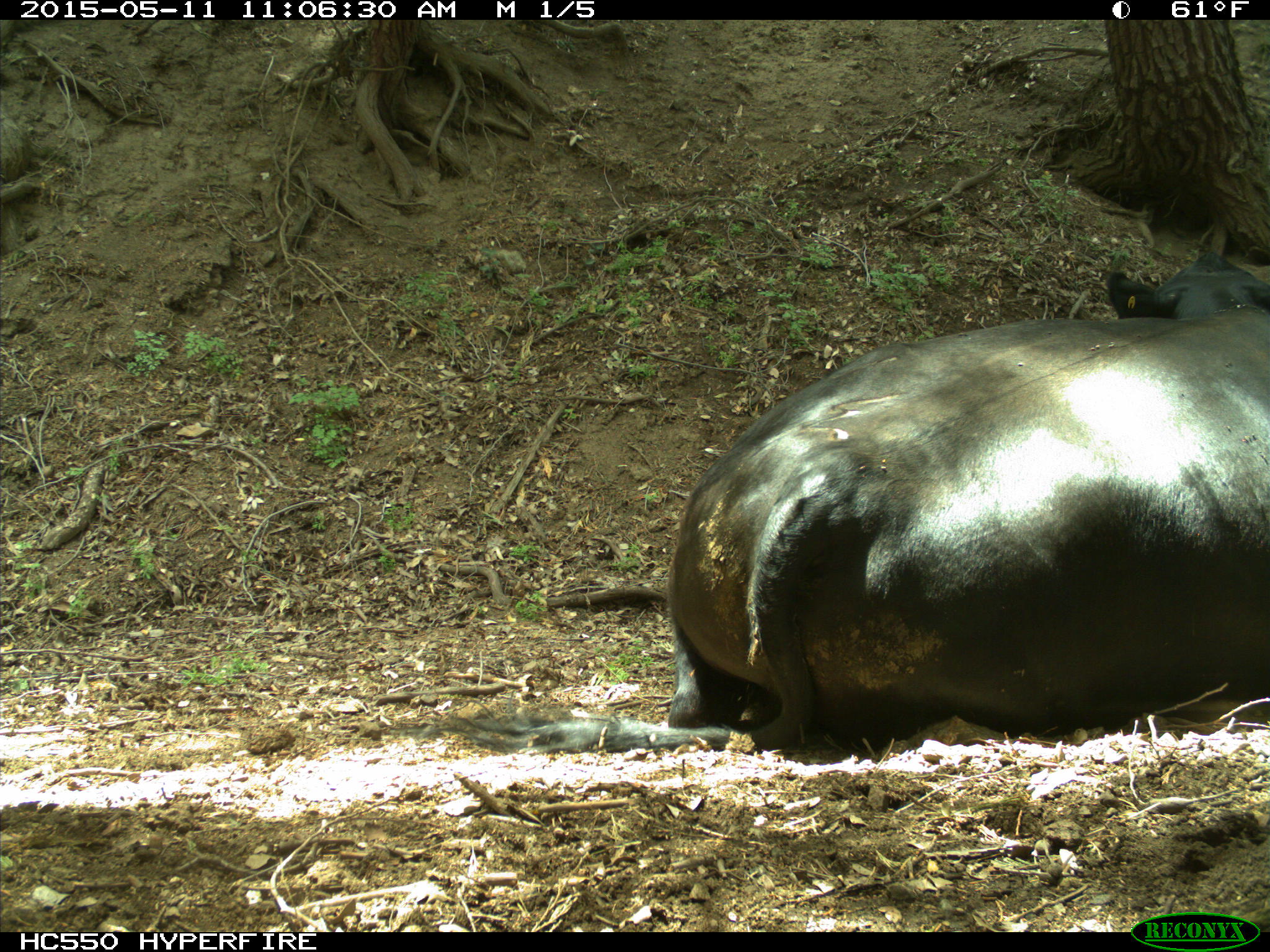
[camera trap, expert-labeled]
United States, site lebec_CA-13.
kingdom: Animalia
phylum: Chordata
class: Mammalia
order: Artiodactyla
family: Bovidae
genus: Bos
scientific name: Bos taurus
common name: domestic cow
Bos taurus (domestic cow).